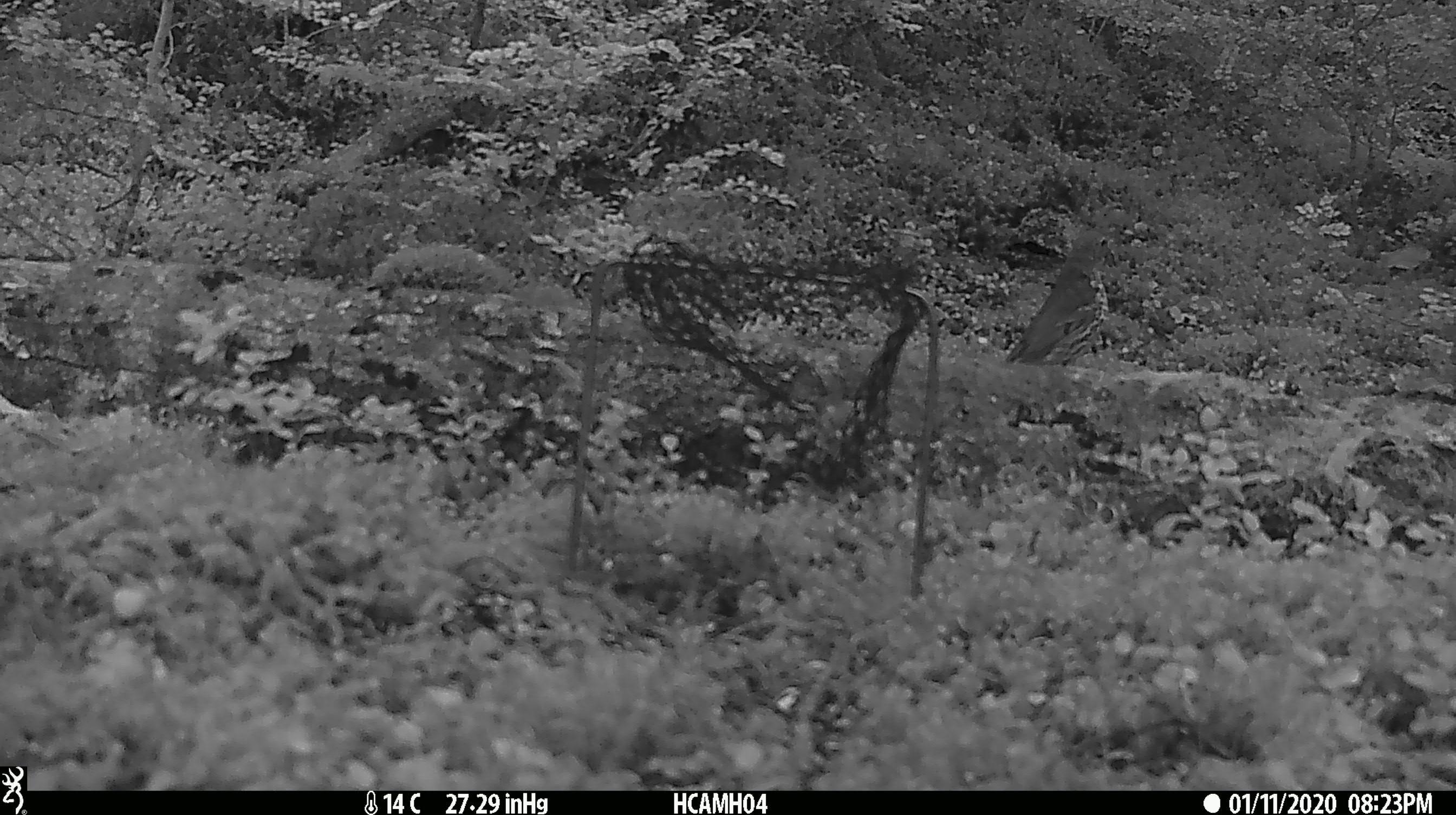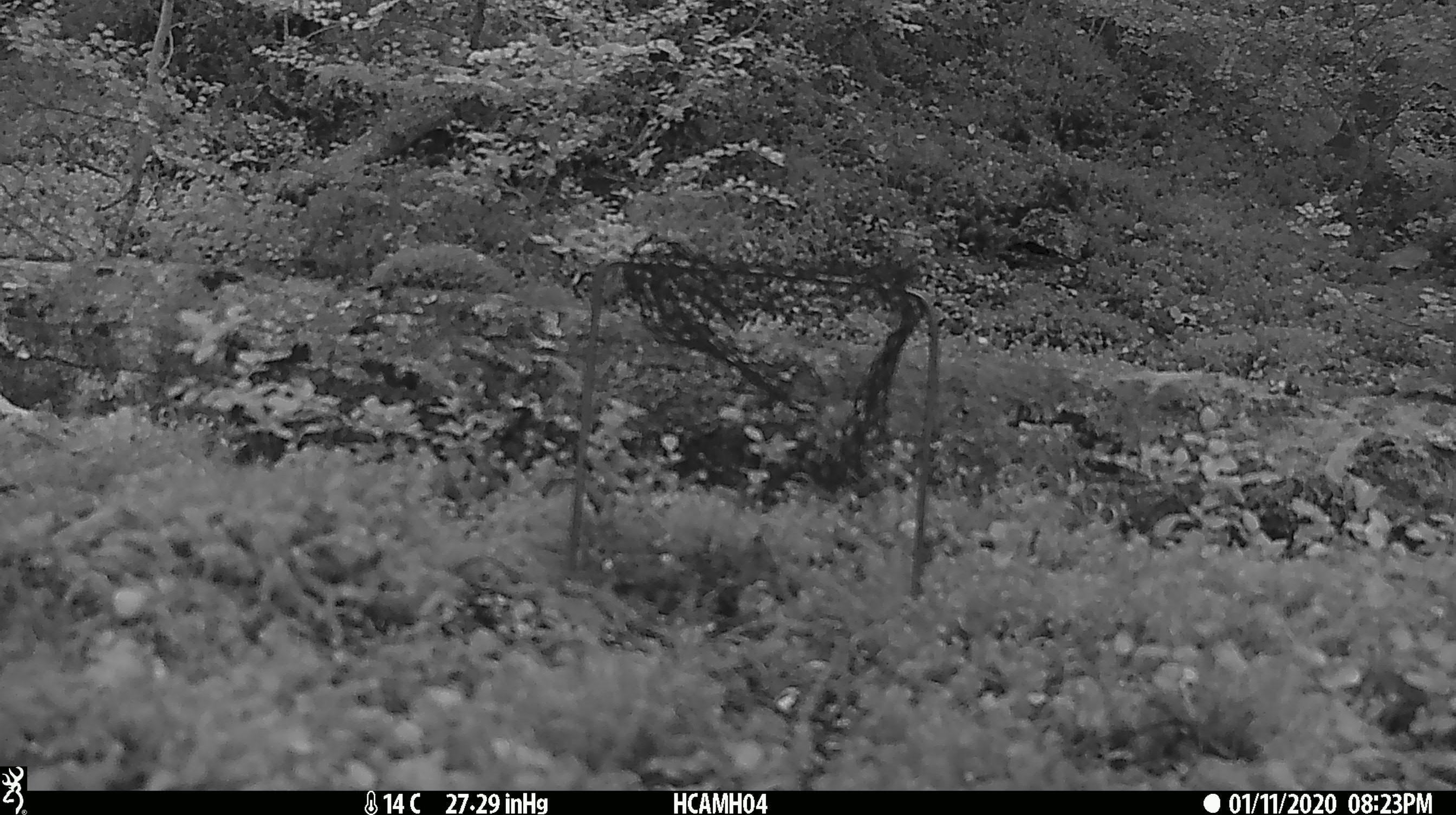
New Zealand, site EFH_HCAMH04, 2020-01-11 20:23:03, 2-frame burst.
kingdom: Animalia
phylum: Chordata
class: Aves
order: Passeriformes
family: Turdidae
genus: Turdus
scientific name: Turdus philomelos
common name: song thrush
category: thrush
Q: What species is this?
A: Thrush (song thrush) (Turdus philomelos).